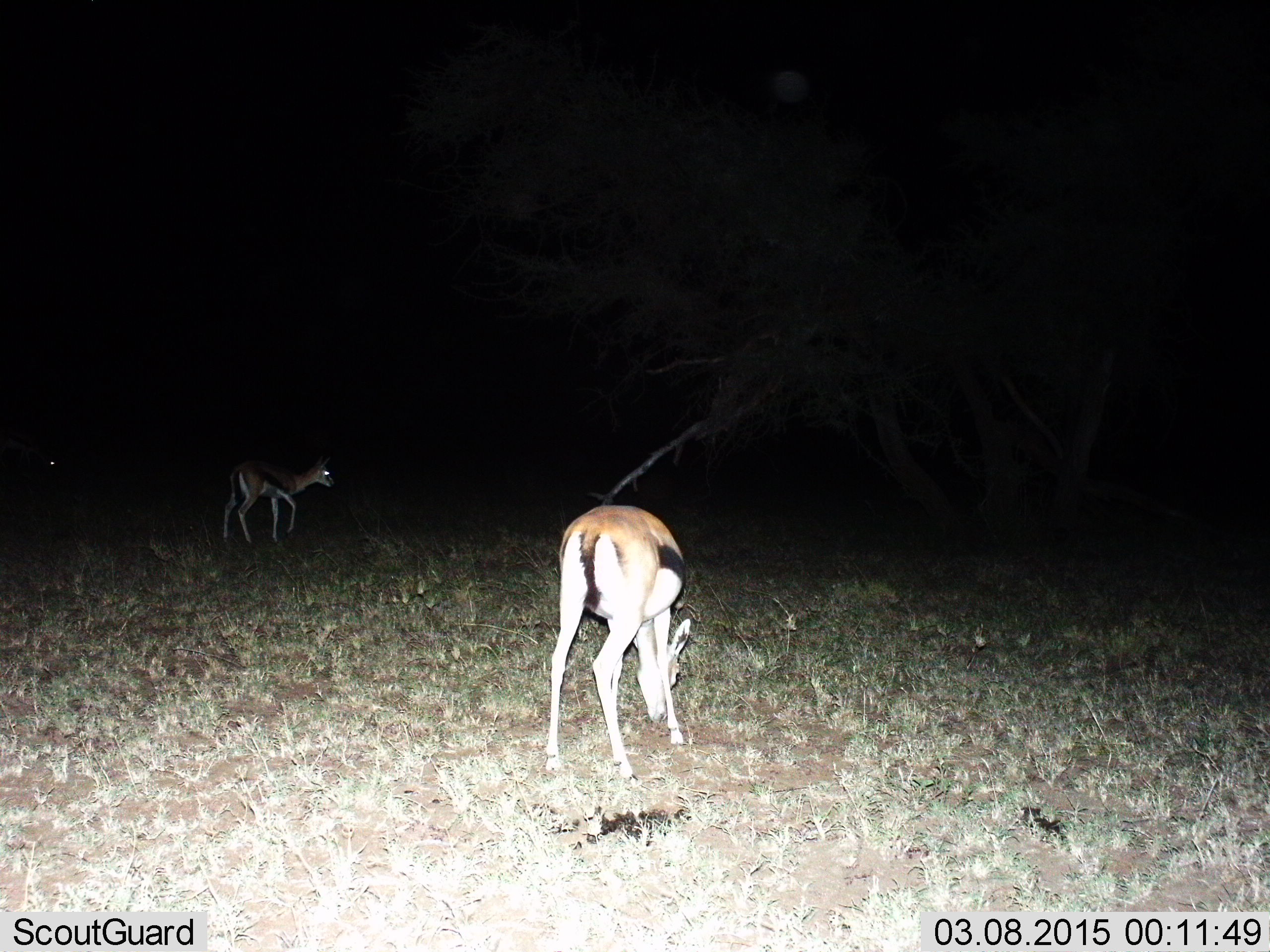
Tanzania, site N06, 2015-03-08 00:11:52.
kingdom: Animalia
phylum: Chordata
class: Mammalia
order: Artiodactyla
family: Bovidae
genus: Eudorcas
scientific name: Eudorcas thomsonii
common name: thomson's gazelle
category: gazellethomsons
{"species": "gazellethomsons (thomson's gazelle) (Eudorcas thomsonii)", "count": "2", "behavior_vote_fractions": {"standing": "40%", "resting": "0%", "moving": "20%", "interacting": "0%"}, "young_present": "10%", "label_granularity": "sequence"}